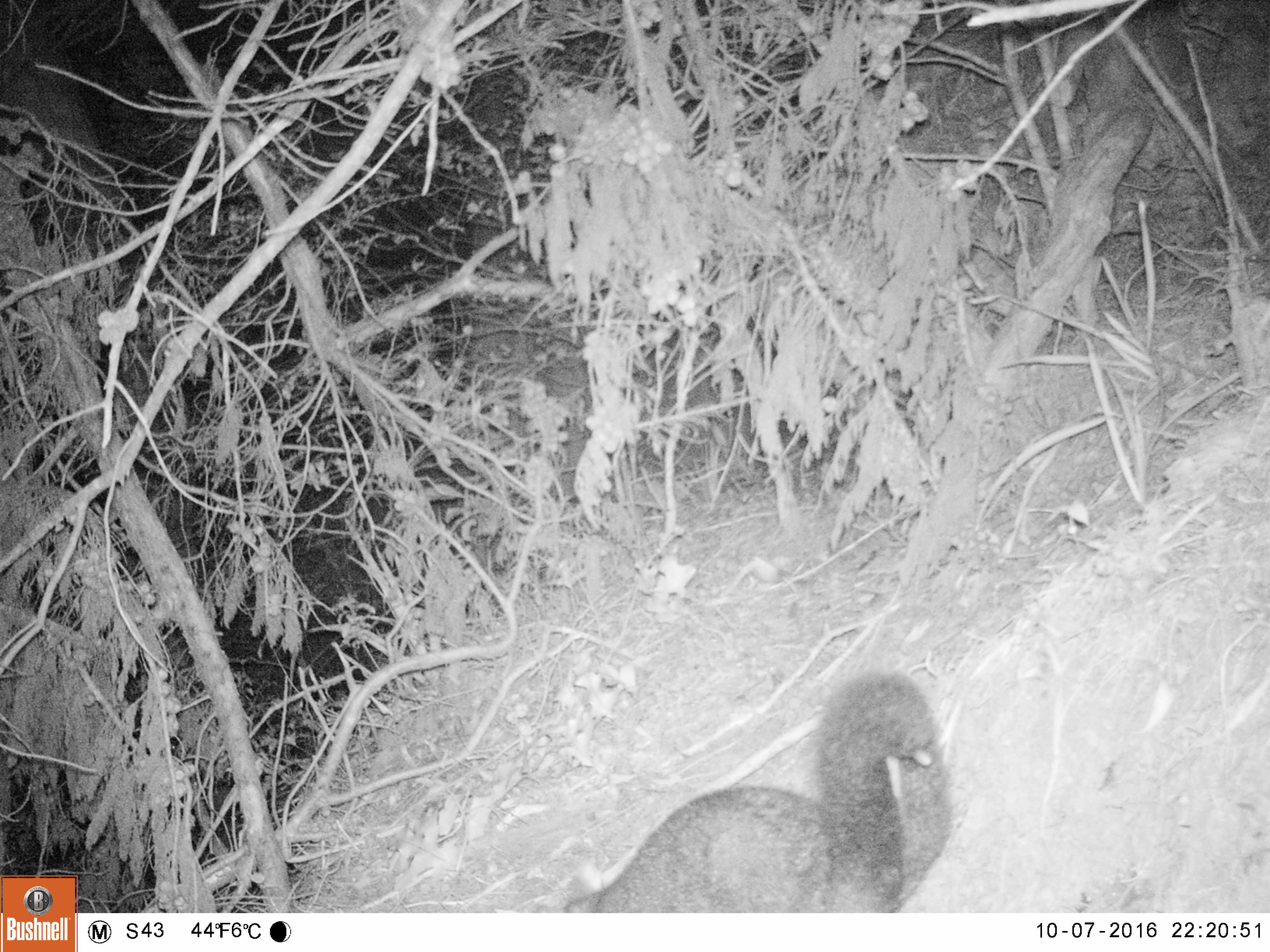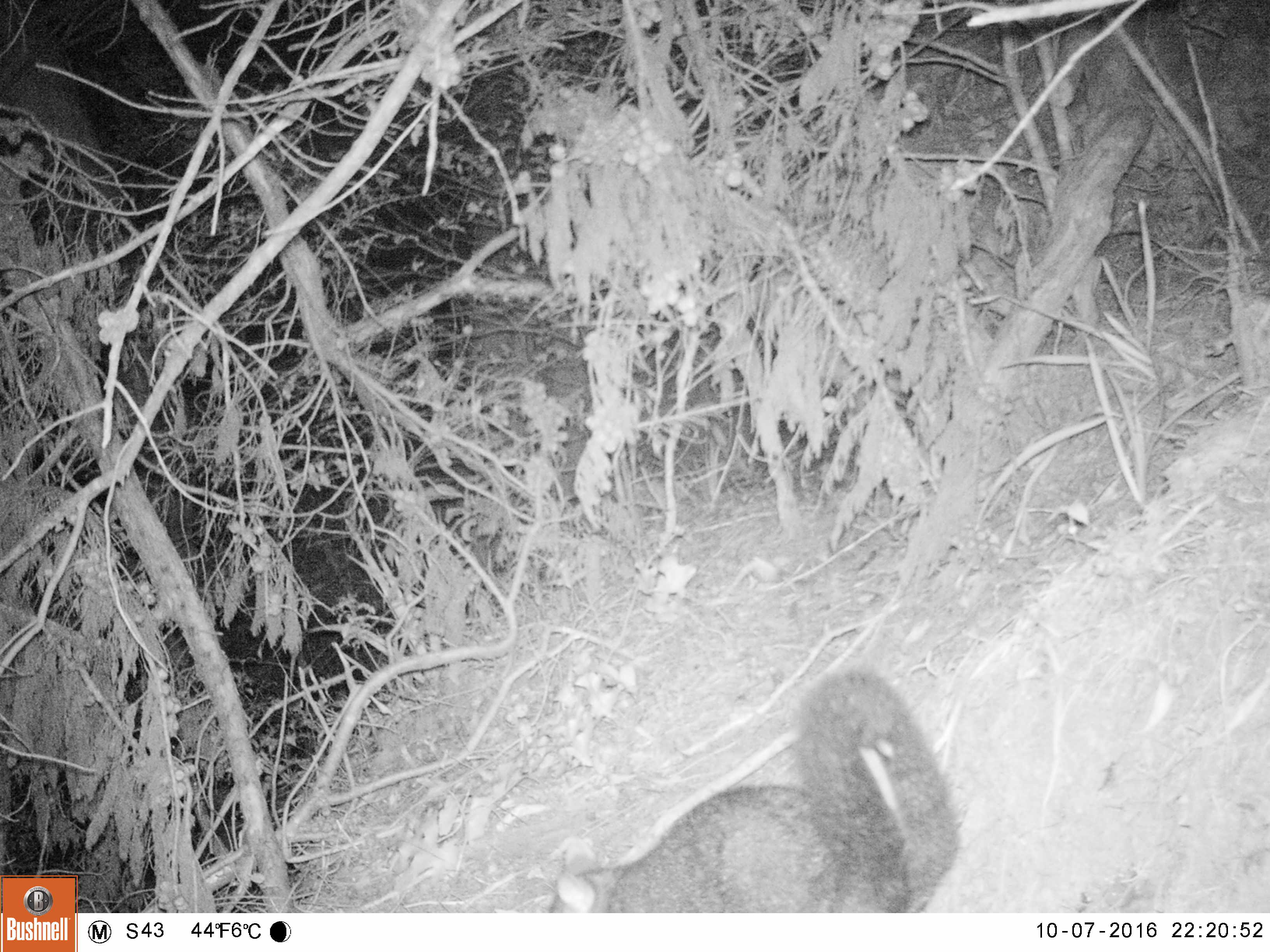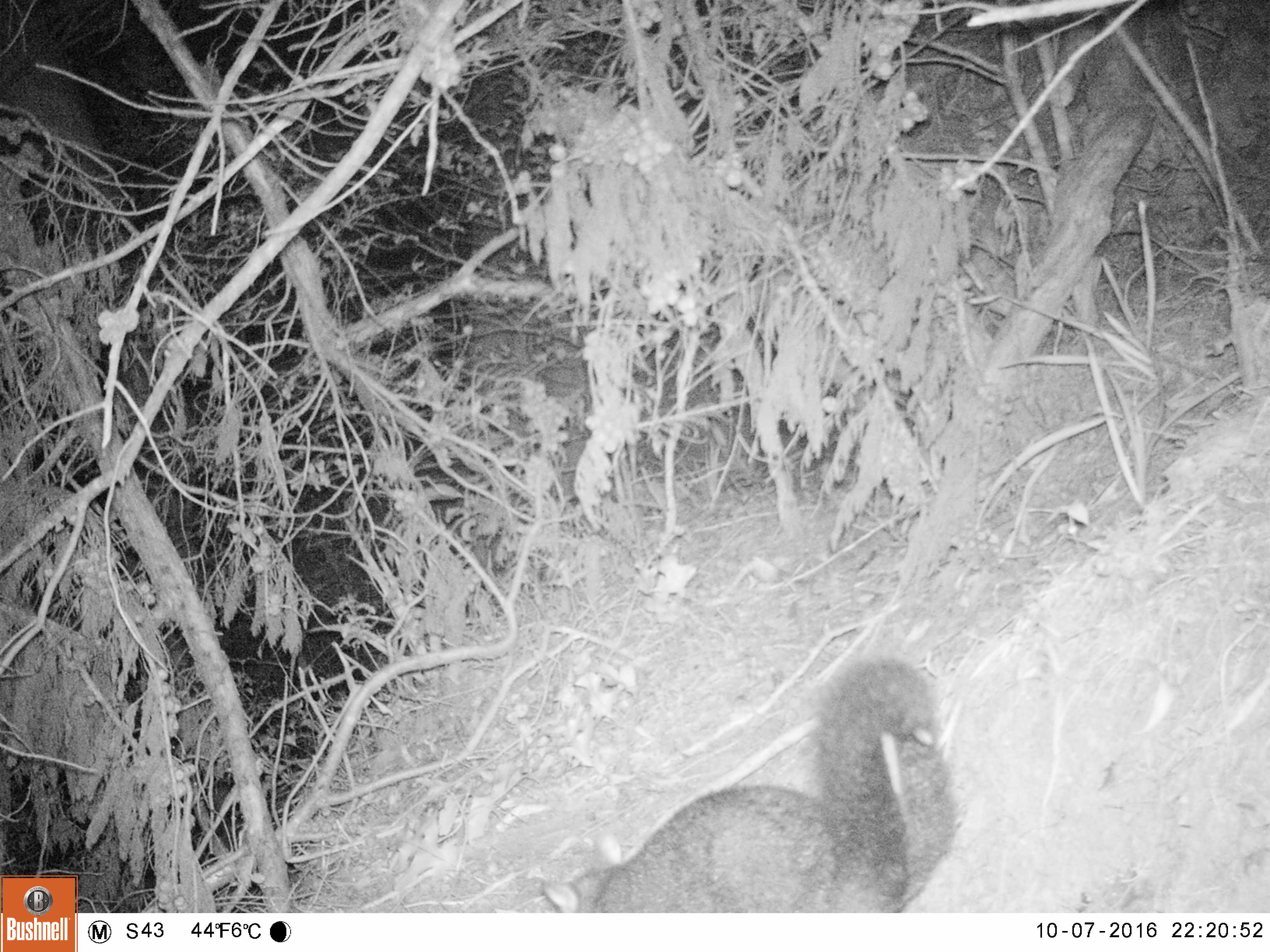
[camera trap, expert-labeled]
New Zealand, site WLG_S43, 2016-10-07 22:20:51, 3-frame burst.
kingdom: Animalia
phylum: Chordata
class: Mammalia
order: Diprotodontia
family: Phalangeridae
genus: Trichosurus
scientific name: Trichosurus vulpecula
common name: common brushtail possum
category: possum